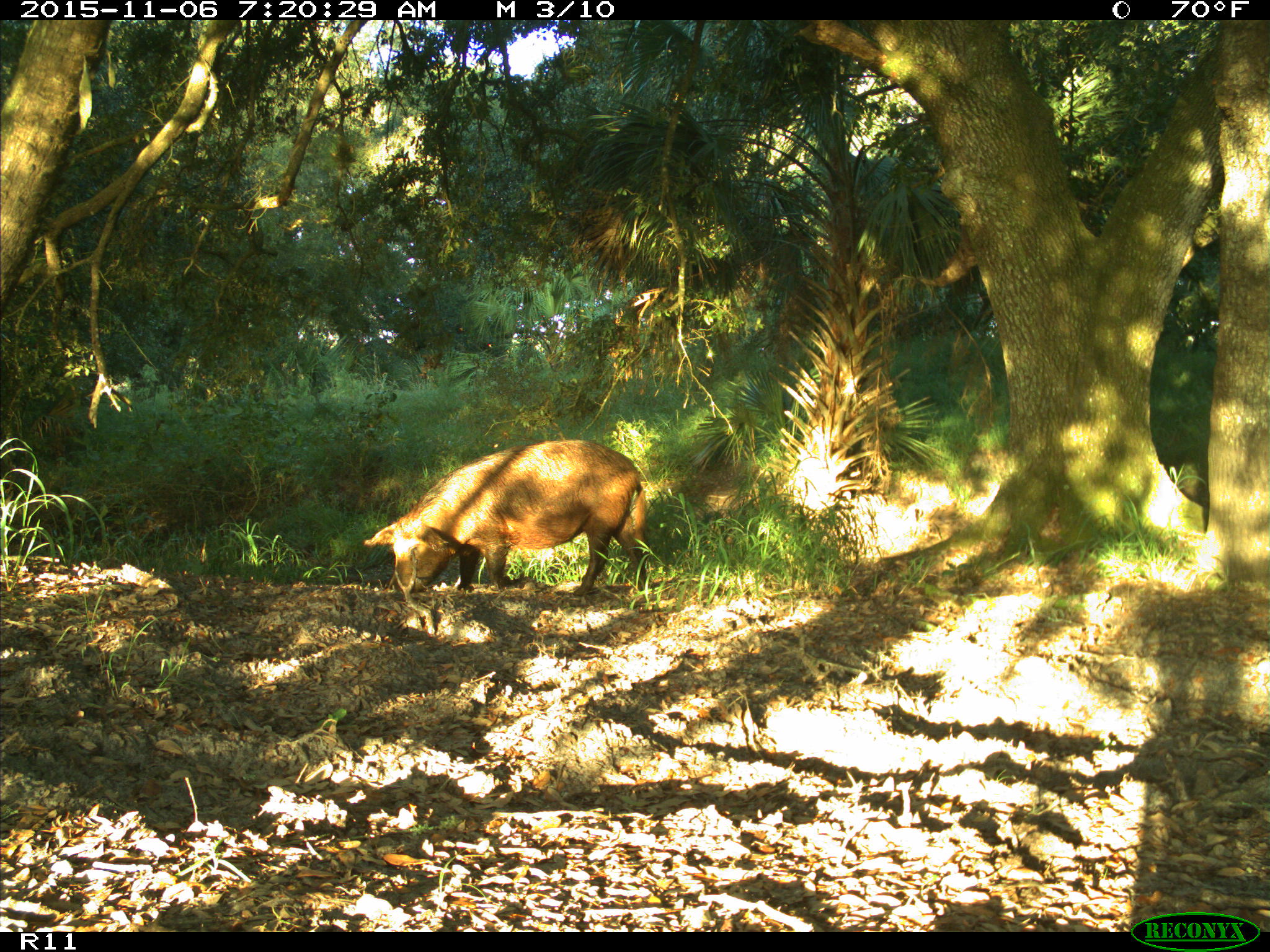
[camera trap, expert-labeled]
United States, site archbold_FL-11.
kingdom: Animalia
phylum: Chordata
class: Mammalia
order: Artiodactyla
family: Suidae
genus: Sus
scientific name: Sus scrofa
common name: wild boar